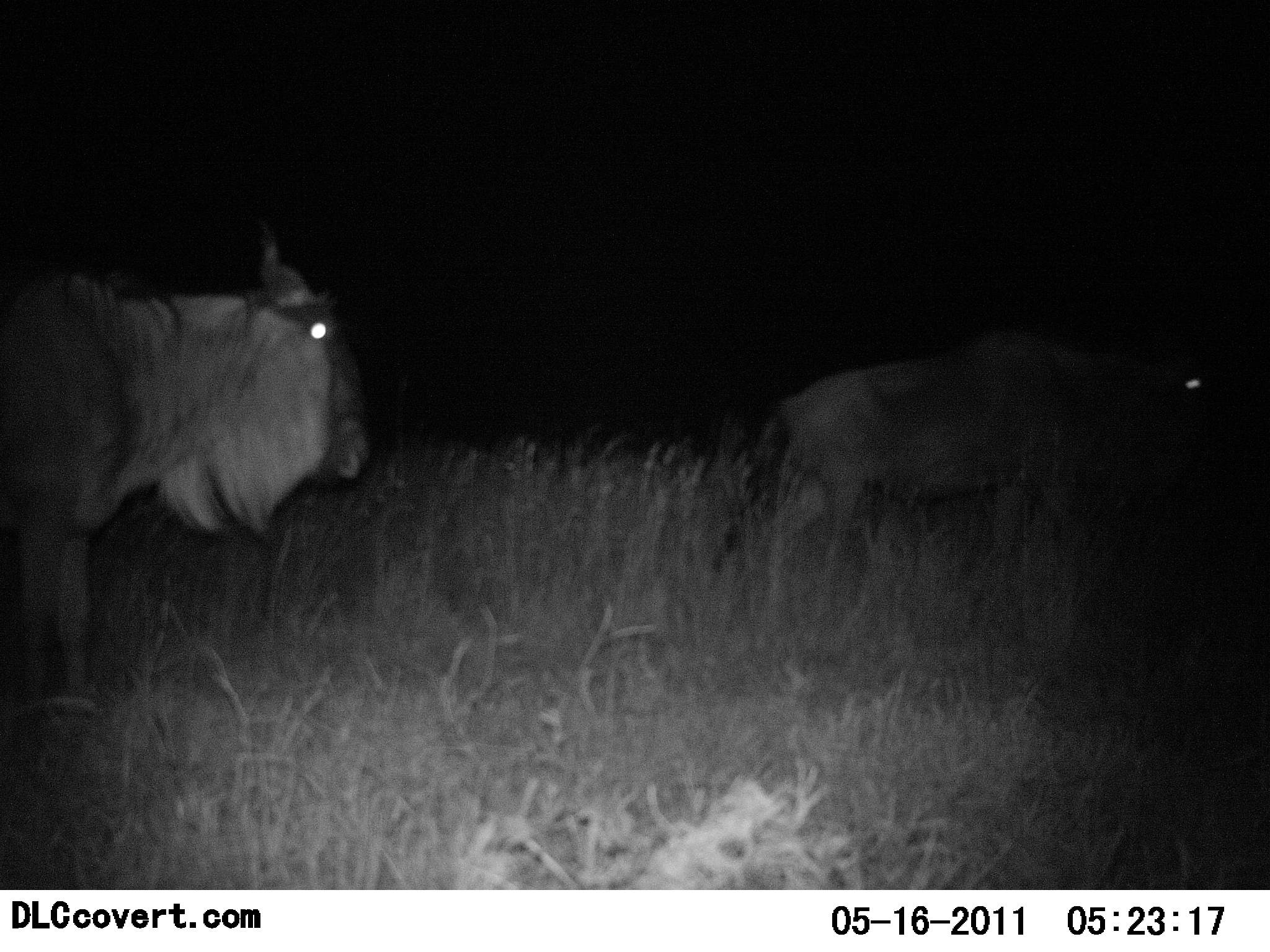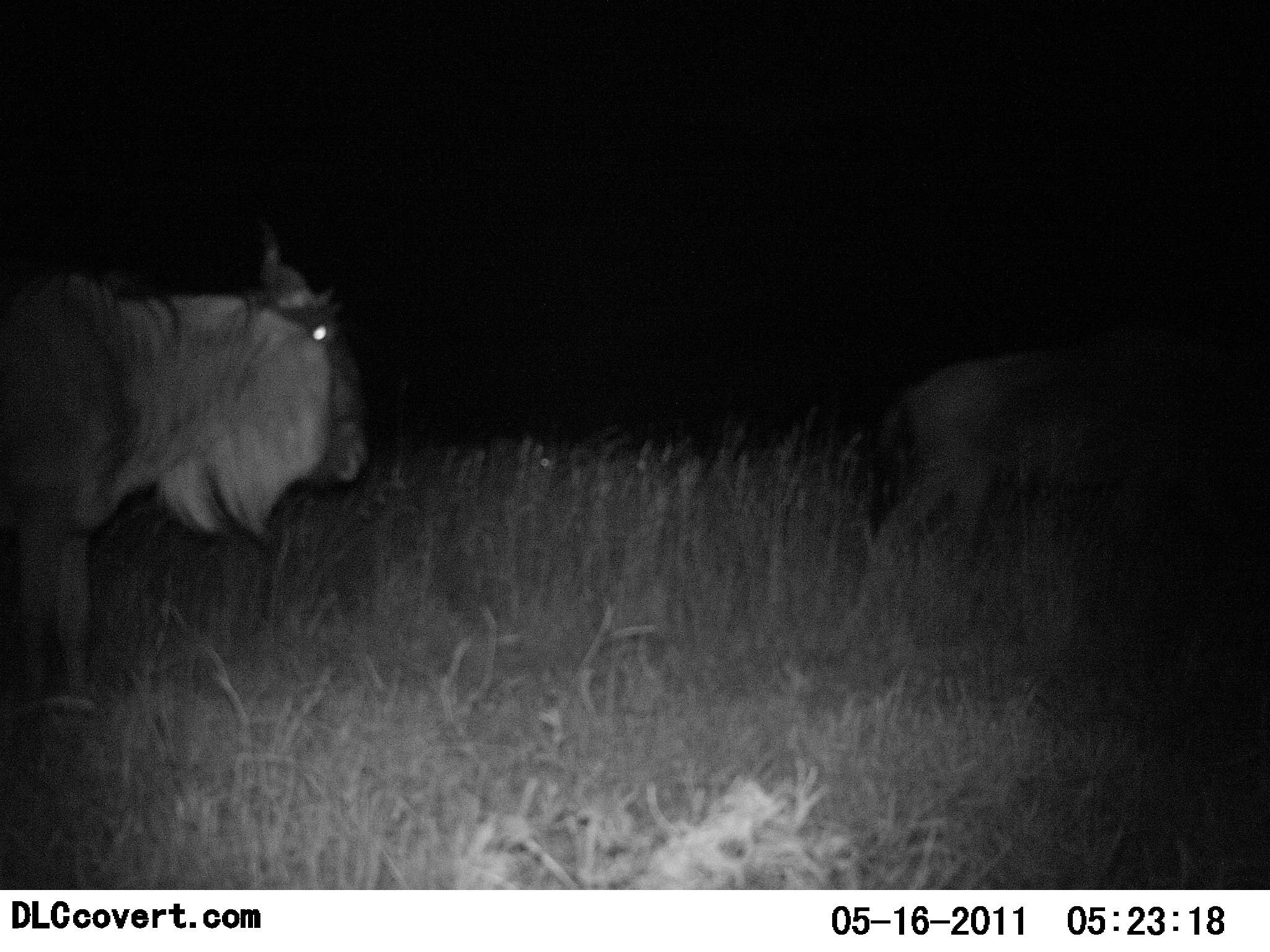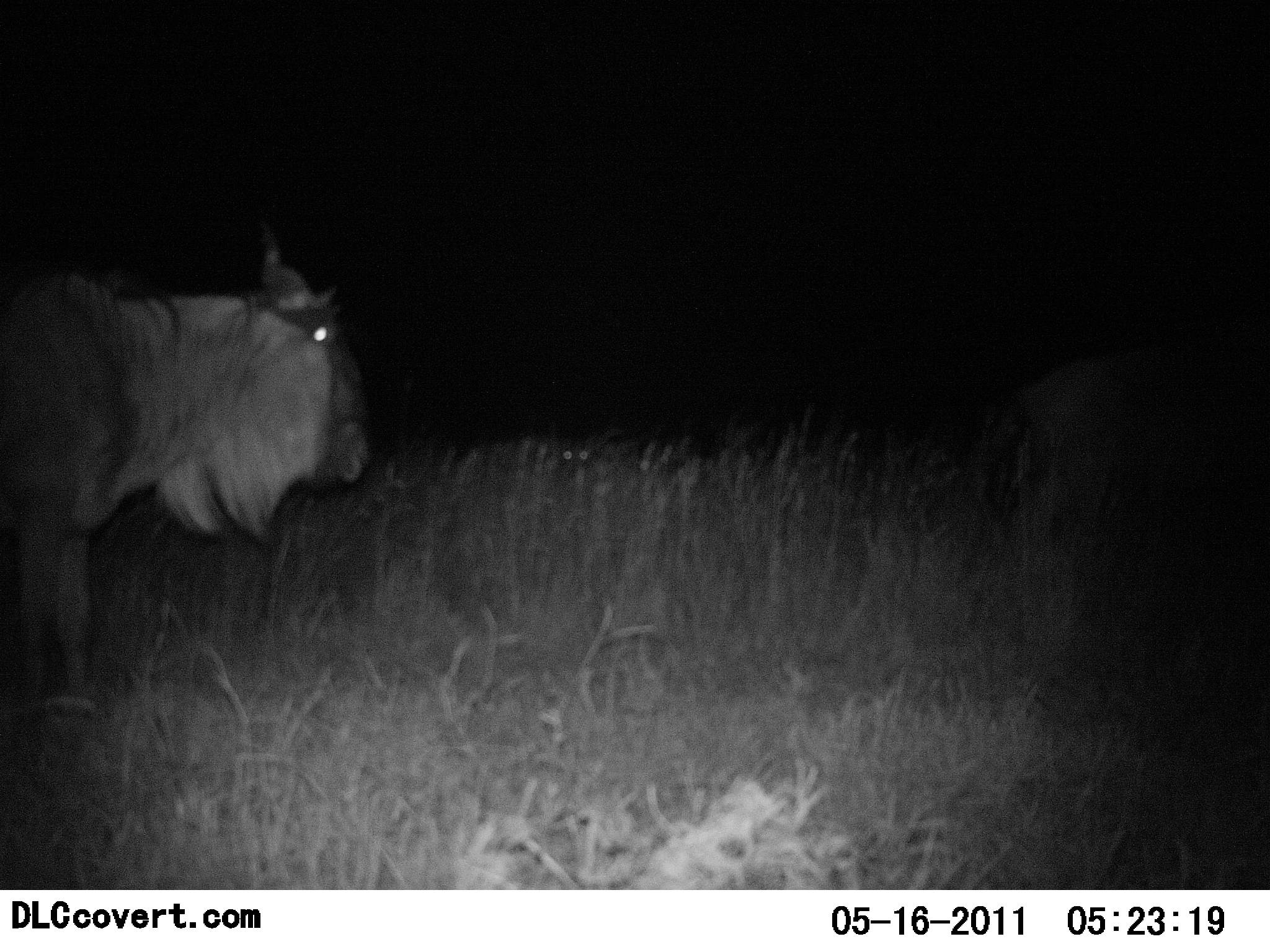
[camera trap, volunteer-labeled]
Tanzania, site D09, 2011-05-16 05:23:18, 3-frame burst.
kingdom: Animalia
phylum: Chordata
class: Mammalia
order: Artiodactyla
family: Bovidae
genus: Connochaetes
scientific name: Connochaetes taurinus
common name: blue wildebeest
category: wildebeest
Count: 2.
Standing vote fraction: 53%.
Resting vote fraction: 0%.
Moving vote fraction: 80%.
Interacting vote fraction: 0%.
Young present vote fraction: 0%.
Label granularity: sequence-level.